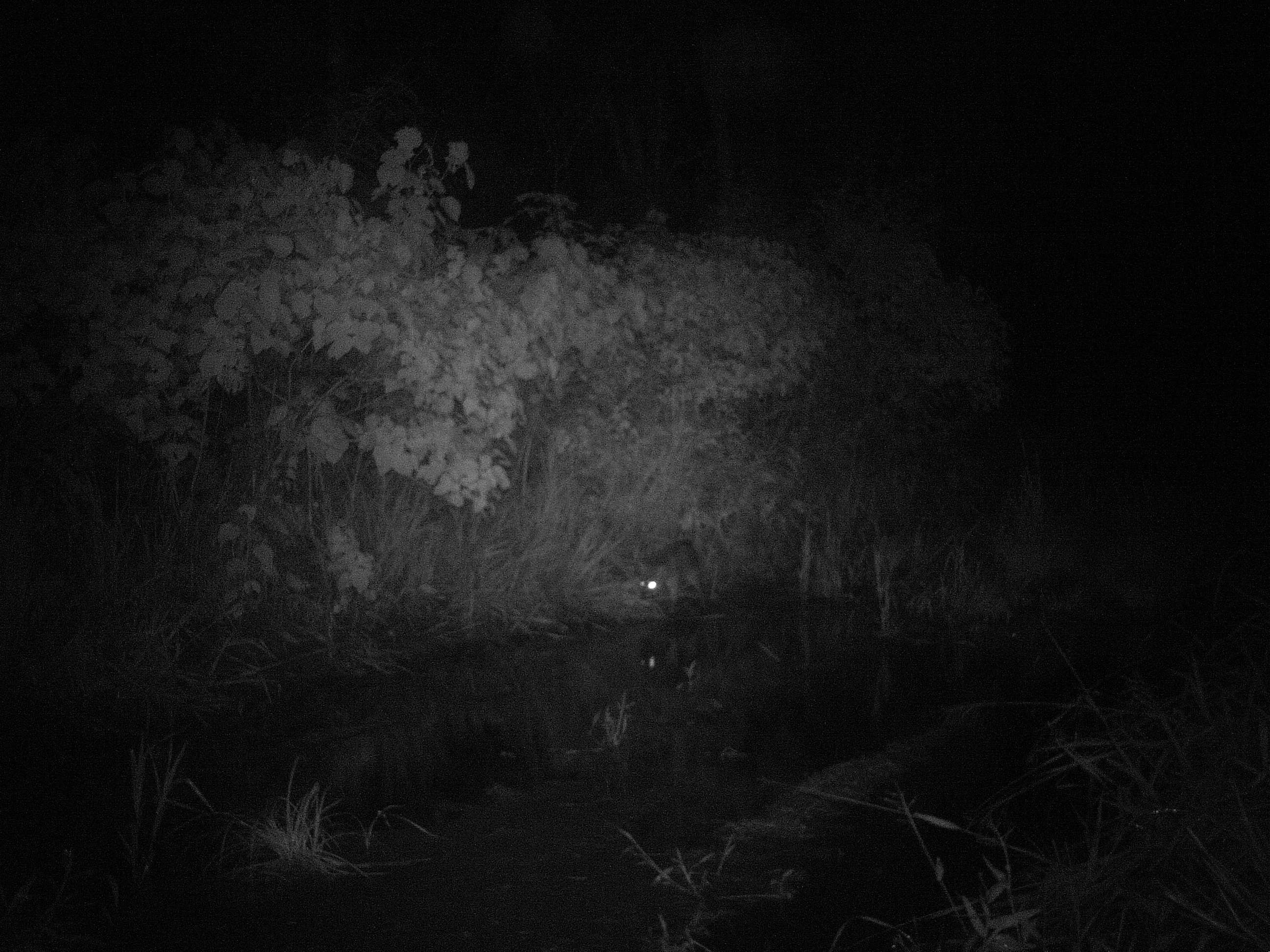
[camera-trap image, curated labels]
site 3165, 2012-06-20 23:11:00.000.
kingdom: Animalia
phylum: Chordata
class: Mammalia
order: Carnivora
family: Canidae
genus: Cerdocyon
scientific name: Cerdocyon thous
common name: crab-eating fox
Cerdocyon thous (crab-eating fox), count 1.